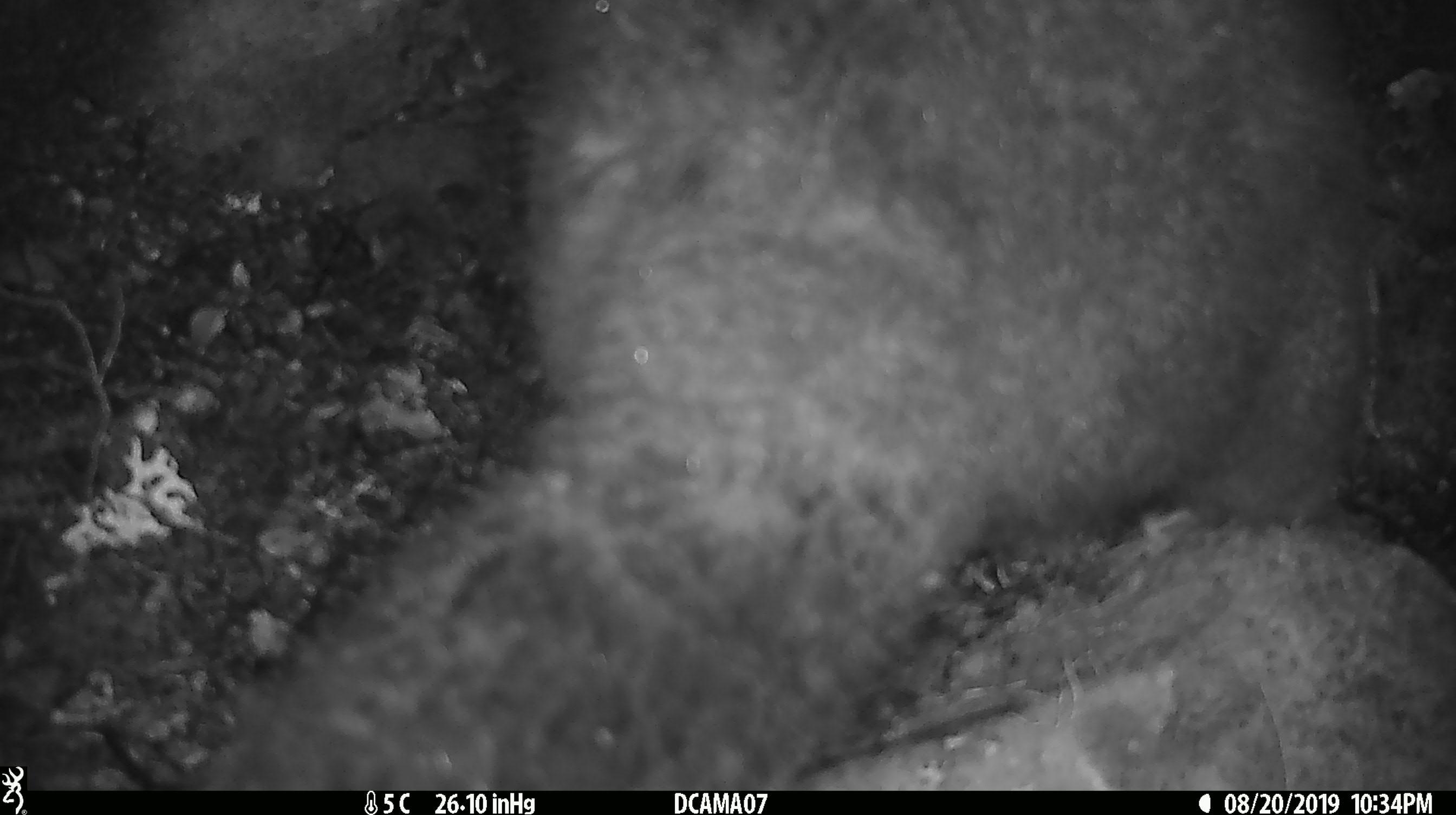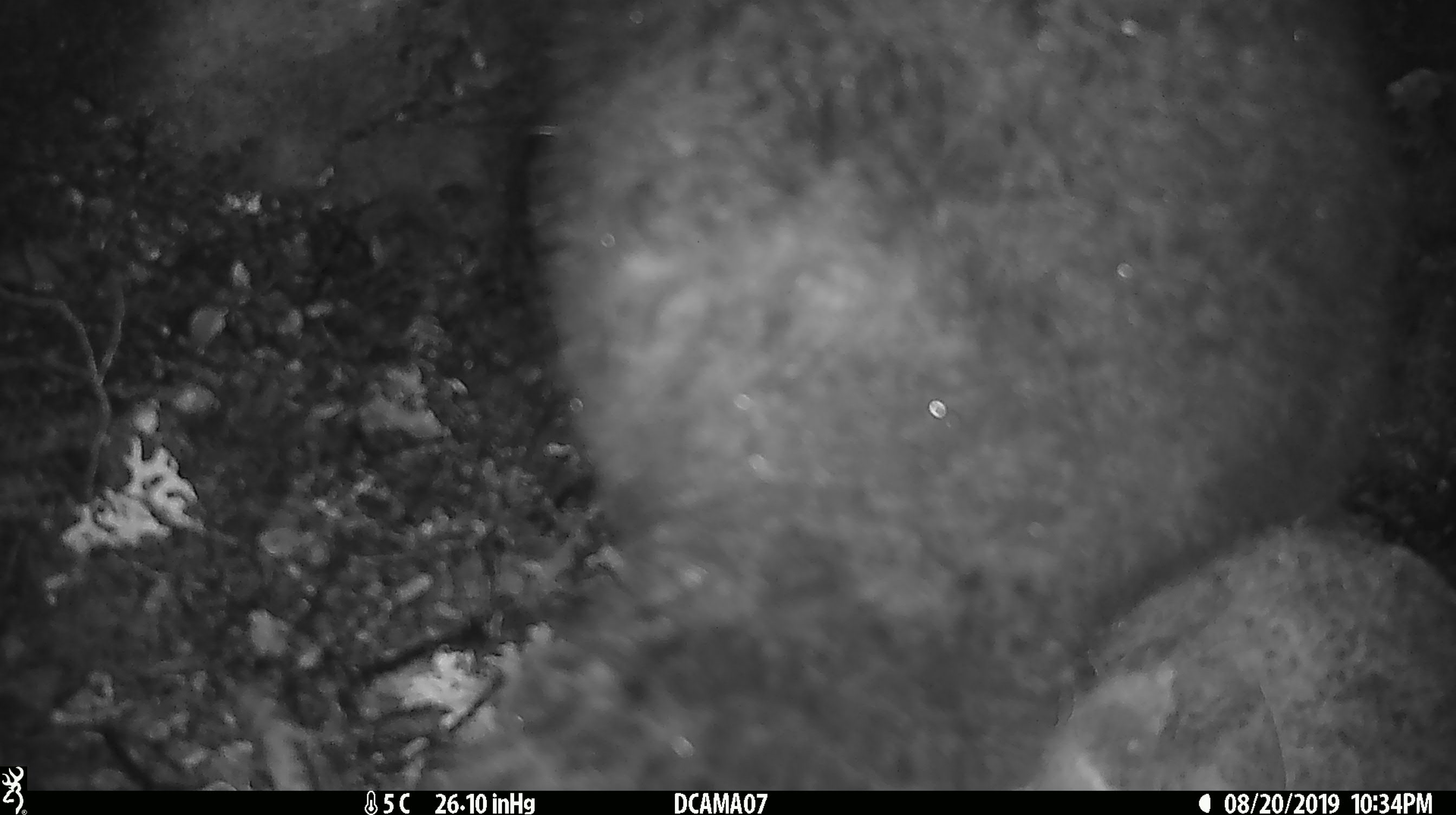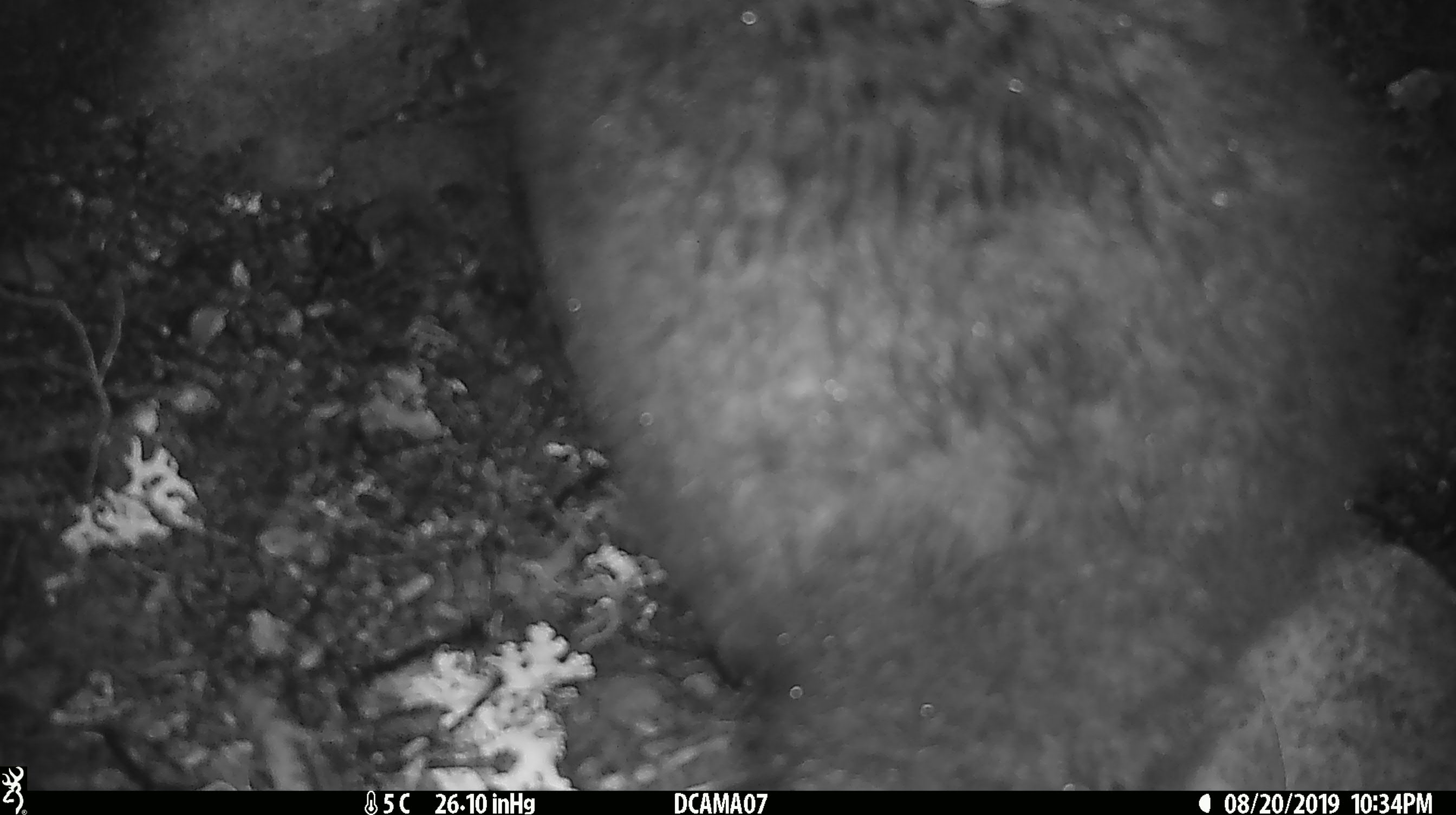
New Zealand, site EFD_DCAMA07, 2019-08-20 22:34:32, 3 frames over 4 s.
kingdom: Animalia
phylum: Chordata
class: Mammalia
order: Diprotodontia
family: Phalangeridae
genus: Trichosurus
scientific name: Trichosurus vulpecula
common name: common brushtail possum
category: possum